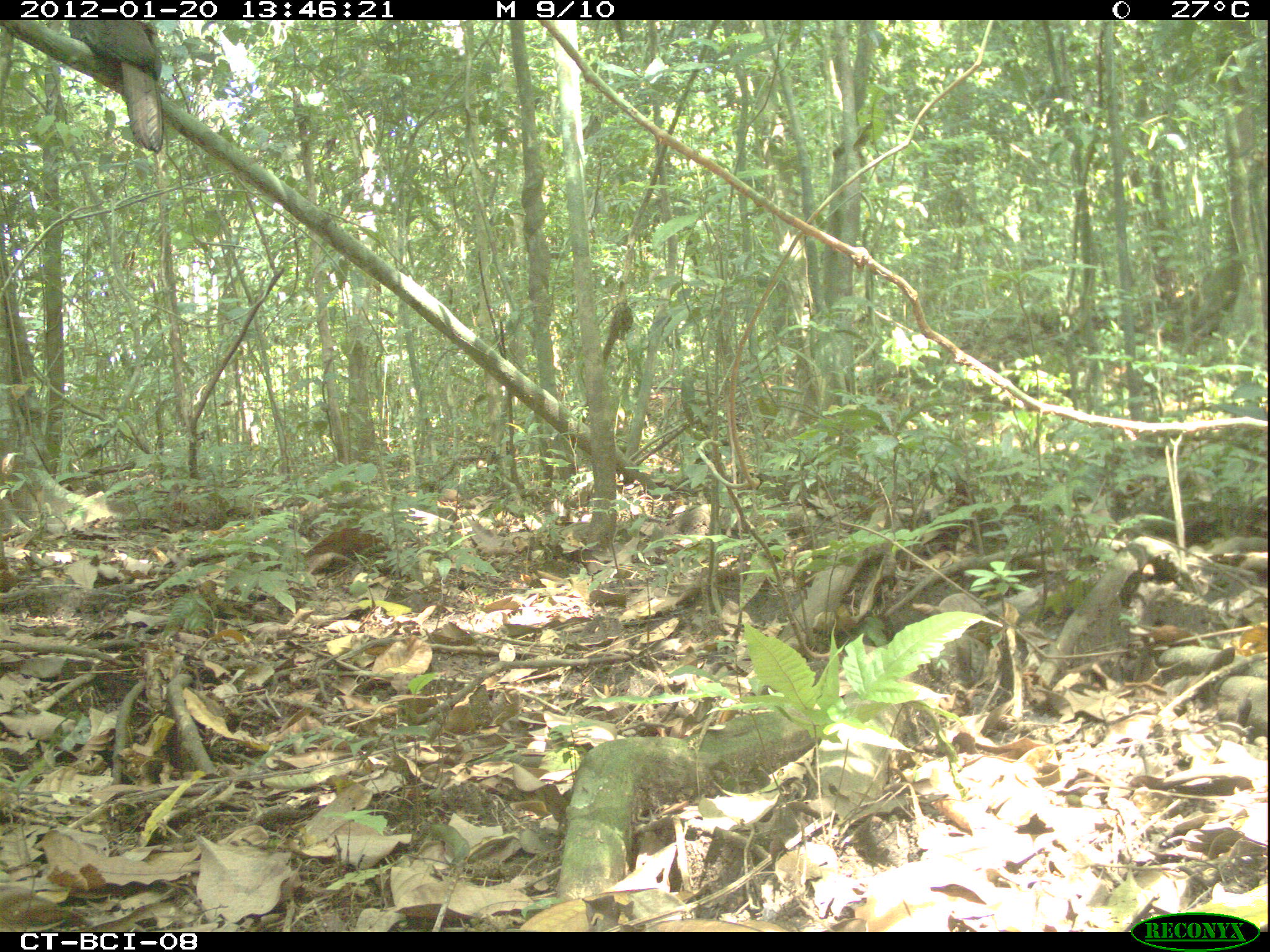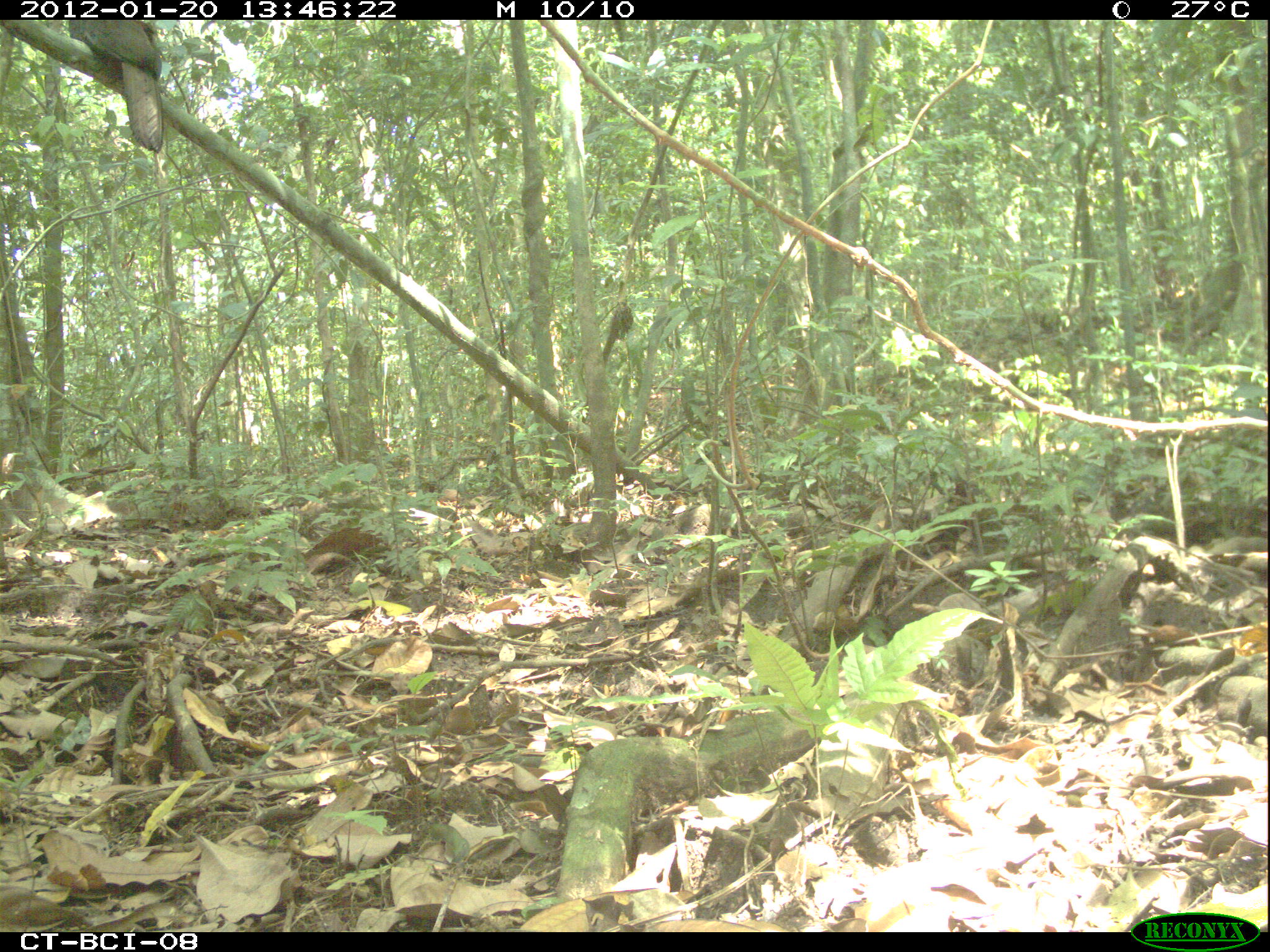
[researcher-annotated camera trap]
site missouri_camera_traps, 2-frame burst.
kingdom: Animalia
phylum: Chordata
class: Aves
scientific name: Aves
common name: bird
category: bird spec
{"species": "bird spec (bird) (Aves)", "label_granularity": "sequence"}